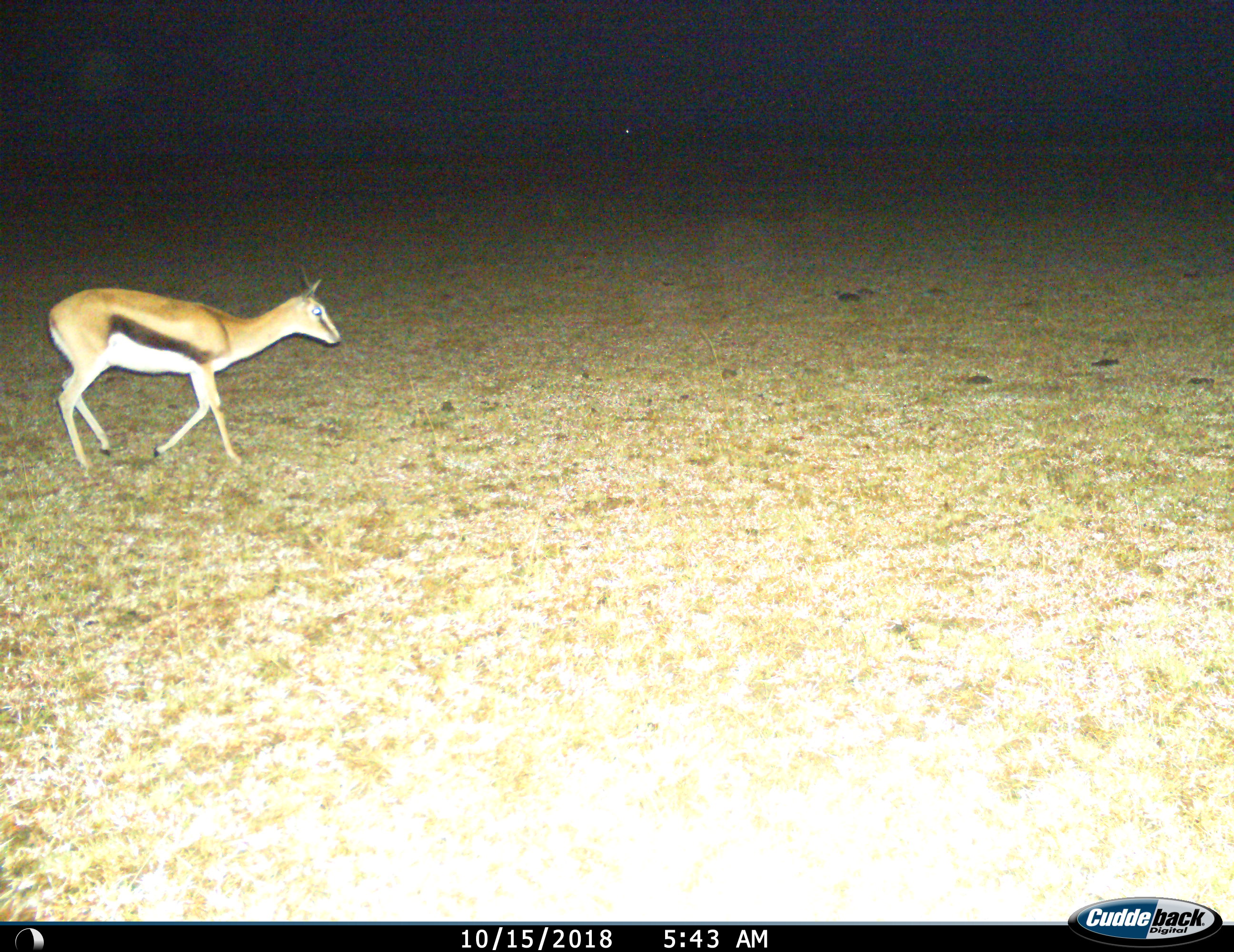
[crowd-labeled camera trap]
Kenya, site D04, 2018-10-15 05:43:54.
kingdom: Animalia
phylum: Chordata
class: Mammalia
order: Artiodactyla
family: Bovidae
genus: Eudorcas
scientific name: Eudorcas thomsonii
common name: thomson's gazelle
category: gazellethomsons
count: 1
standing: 0%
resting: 0%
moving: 100%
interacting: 0%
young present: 0%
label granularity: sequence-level